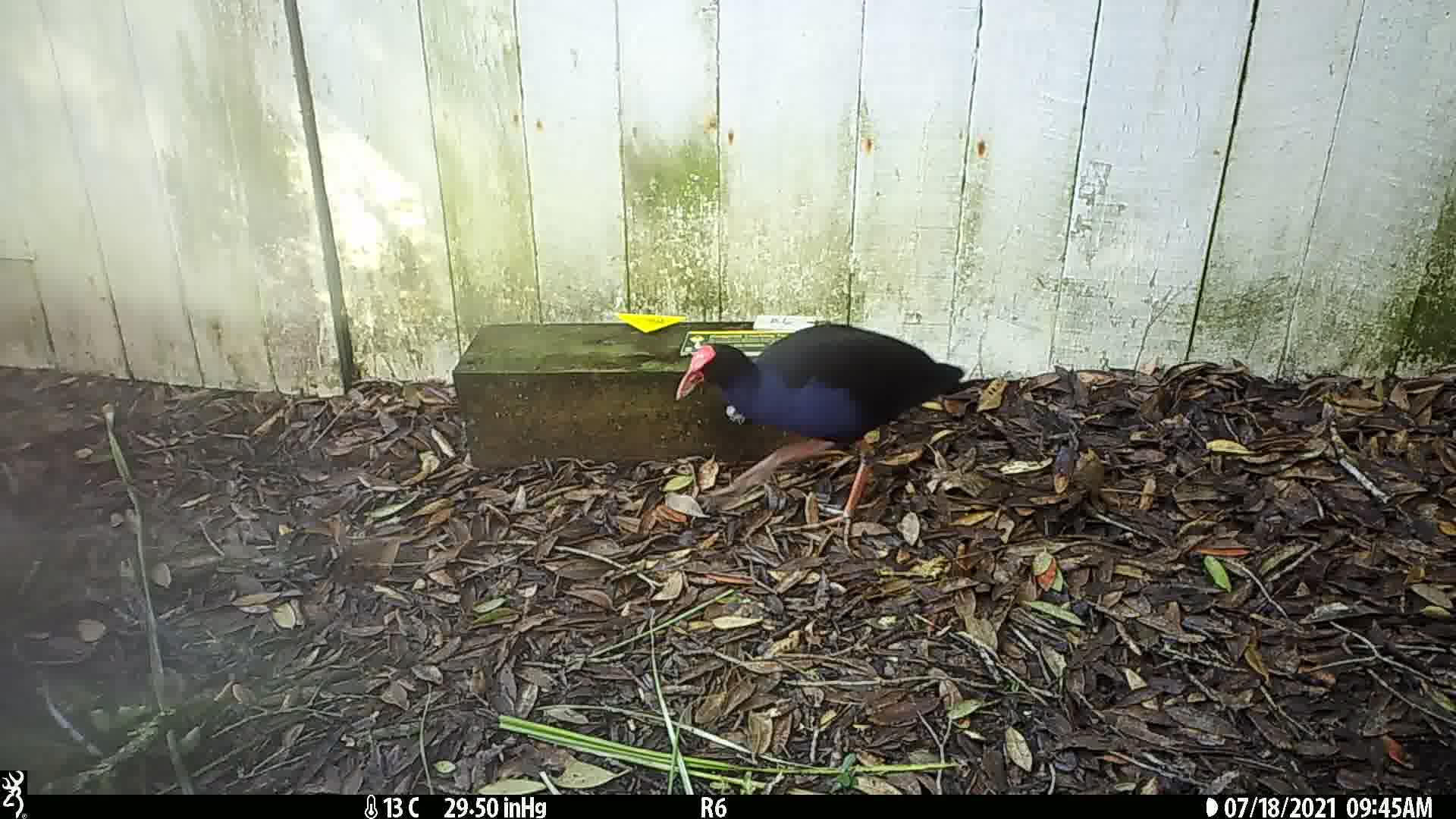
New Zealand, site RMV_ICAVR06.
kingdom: Animalia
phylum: Chordata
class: Aves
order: Gruiformes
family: Rallidae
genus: Porphyrio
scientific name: Porphyrio melanotus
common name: australasian swamphen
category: pukeko